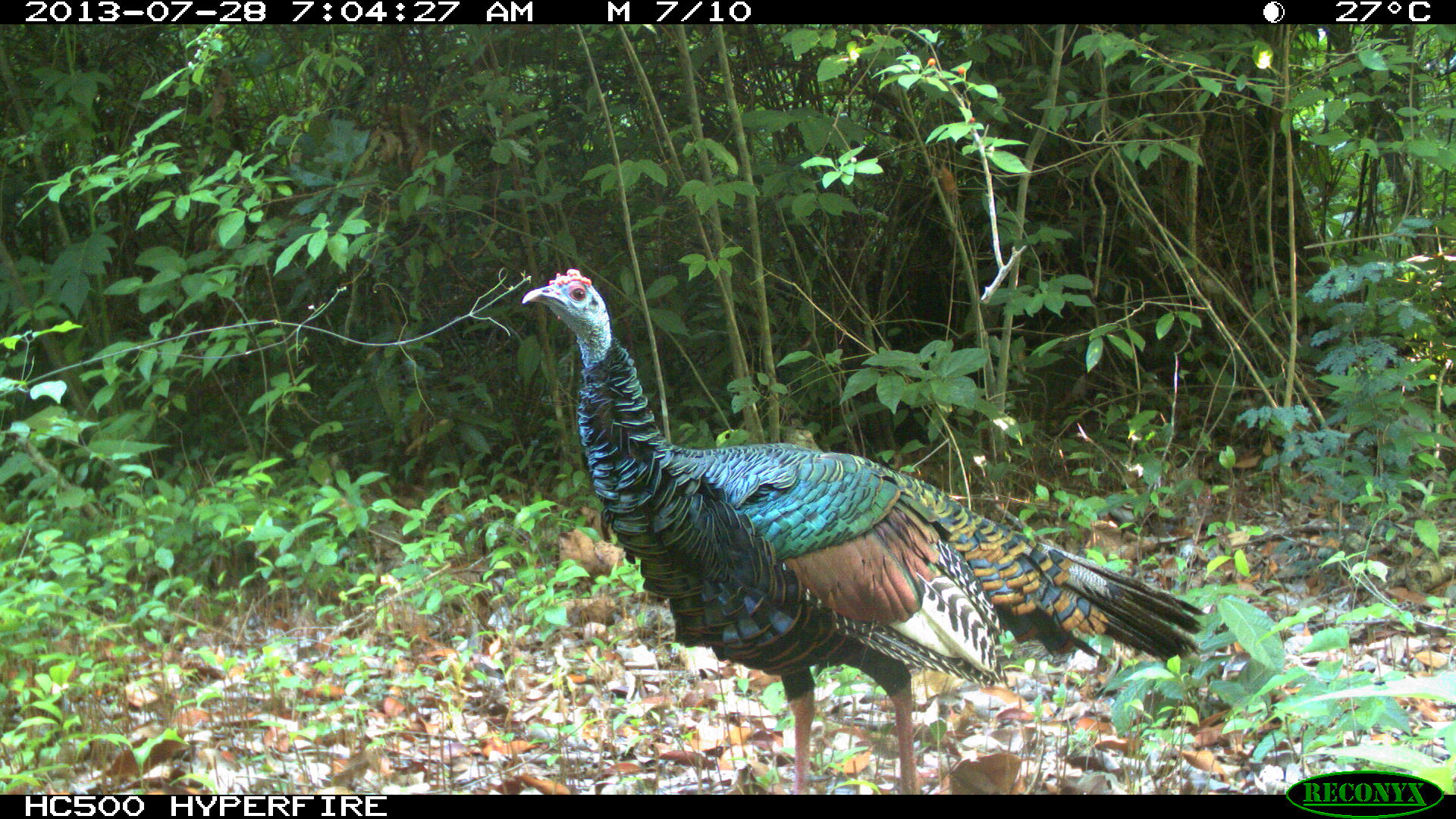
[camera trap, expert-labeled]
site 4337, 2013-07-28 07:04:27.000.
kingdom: Animalia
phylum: Chordata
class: Aves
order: Galliformes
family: Phasianidae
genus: Meleagris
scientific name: Meleagris ocellata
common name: ocellated turkey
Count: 1.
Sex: male.